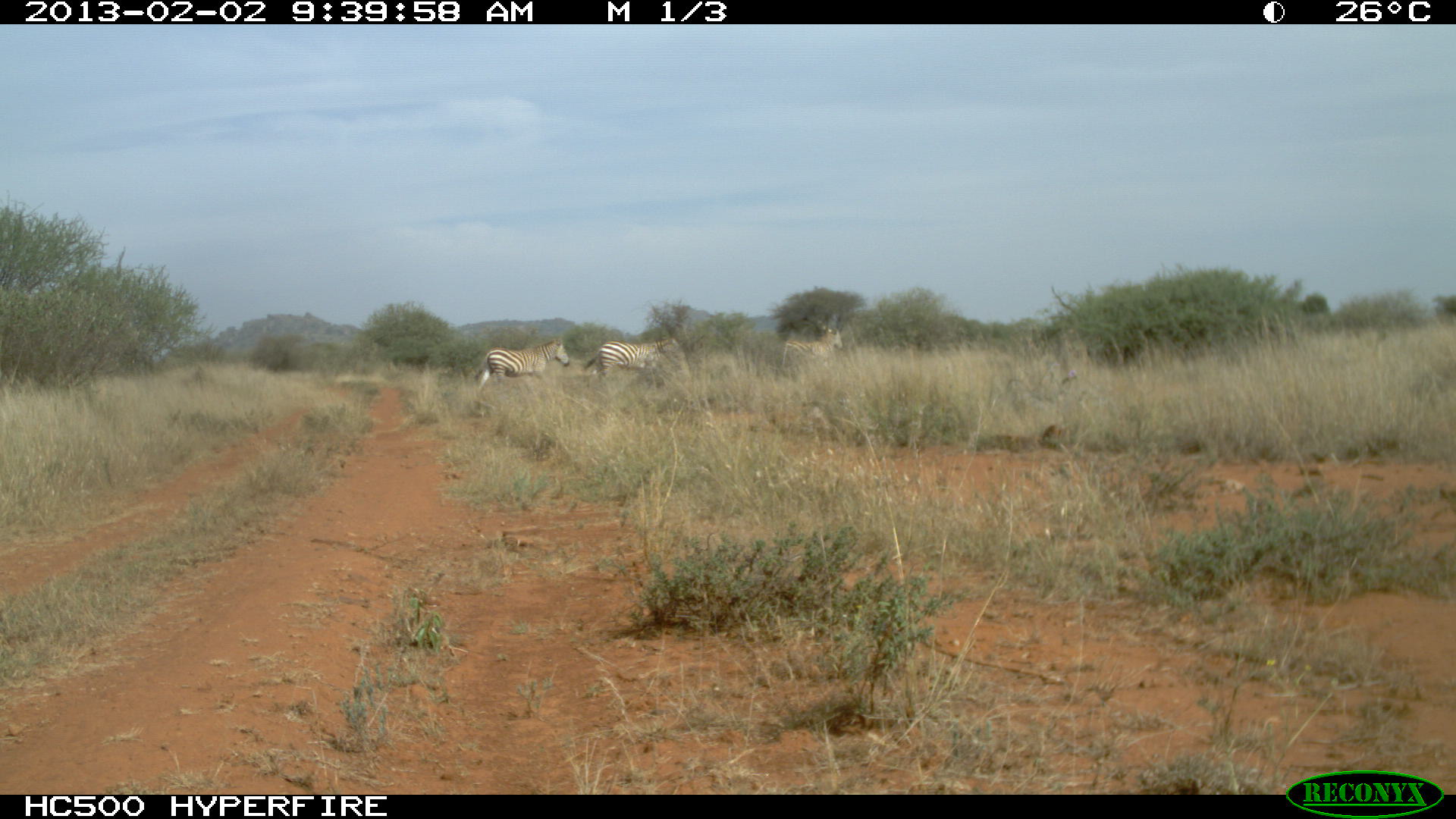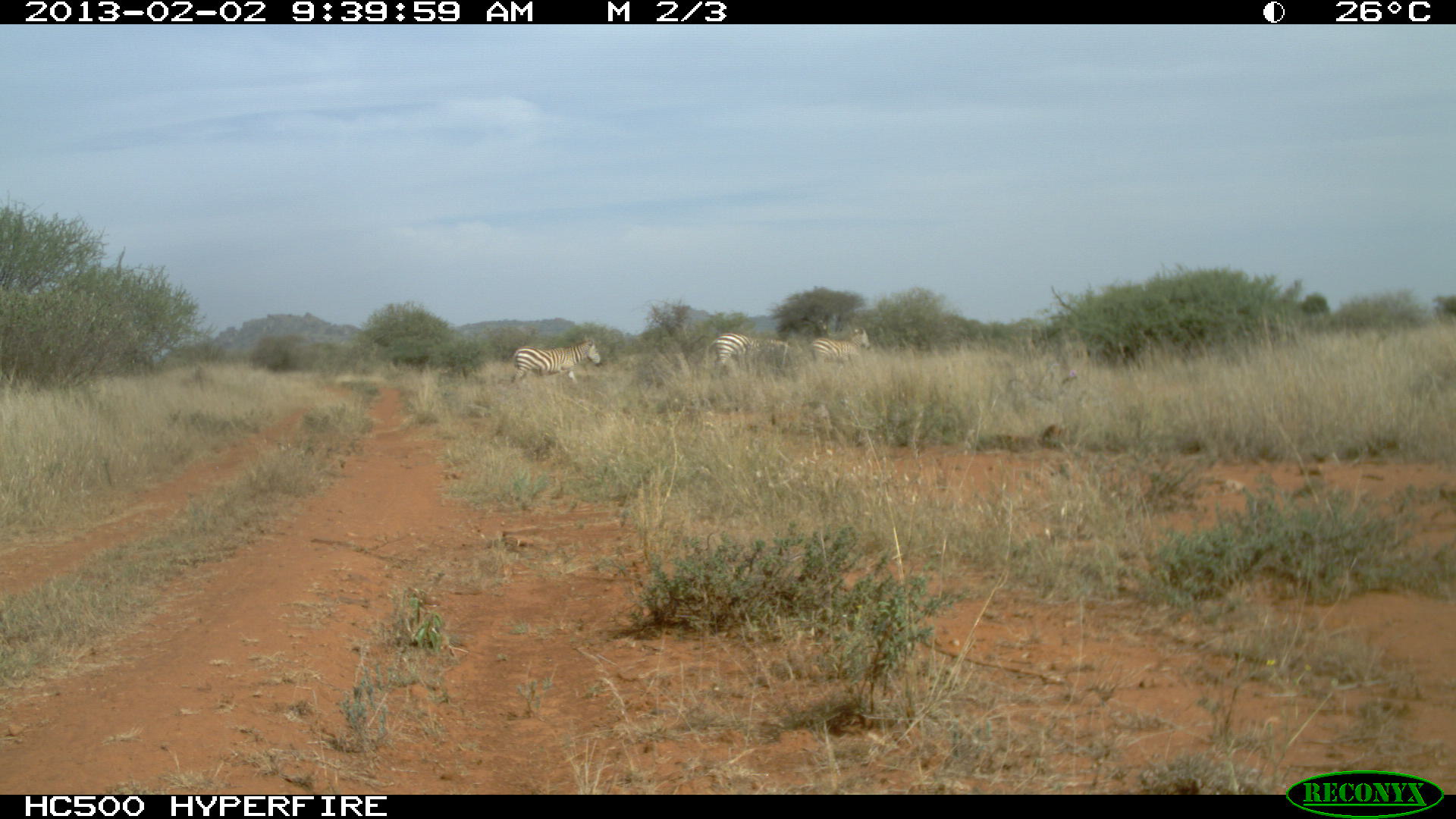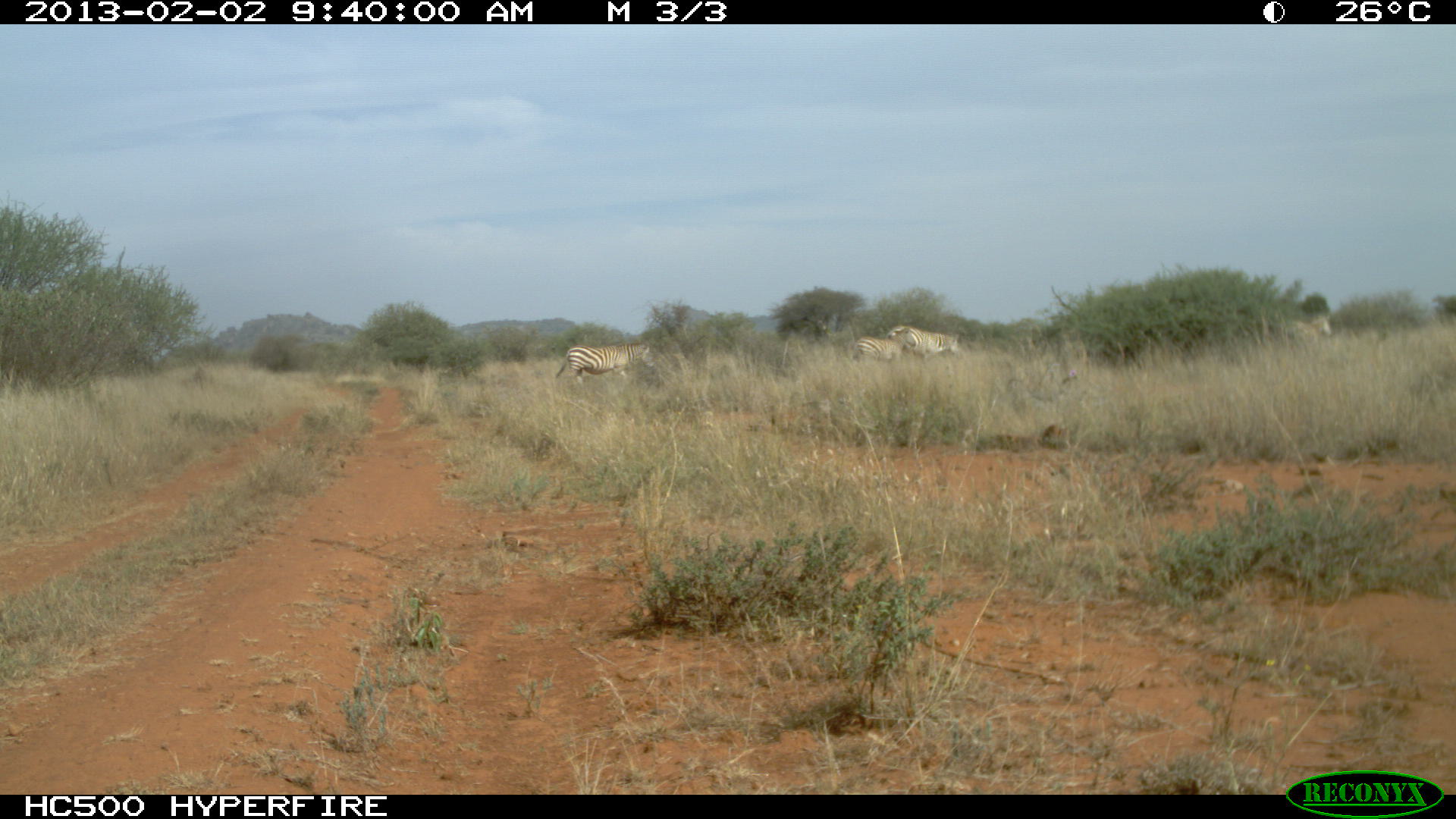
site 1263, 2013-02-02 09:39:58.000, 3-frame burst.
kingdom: Animalia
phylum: Chordata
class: Mammalia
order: Perissodactyla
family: Equidae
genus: Equus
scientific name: Equus quagga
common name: plains zebra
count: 3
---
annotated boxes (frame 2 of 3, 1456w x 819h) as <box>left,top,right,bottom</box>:
equus quagga: <box>510,334,603,386</box>; <box>804,327,871,368</box>; <box>707,332,751,373</box>; <box>747,338,799,364</box>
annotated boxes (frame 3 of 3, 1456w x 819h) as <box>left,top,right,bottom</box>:
equus quagga: <box>555,340,655,387</box>; <box>886,323,960,359</box>; <box>852,327,916,367</box>; <box>1288,313,1331,341</box>